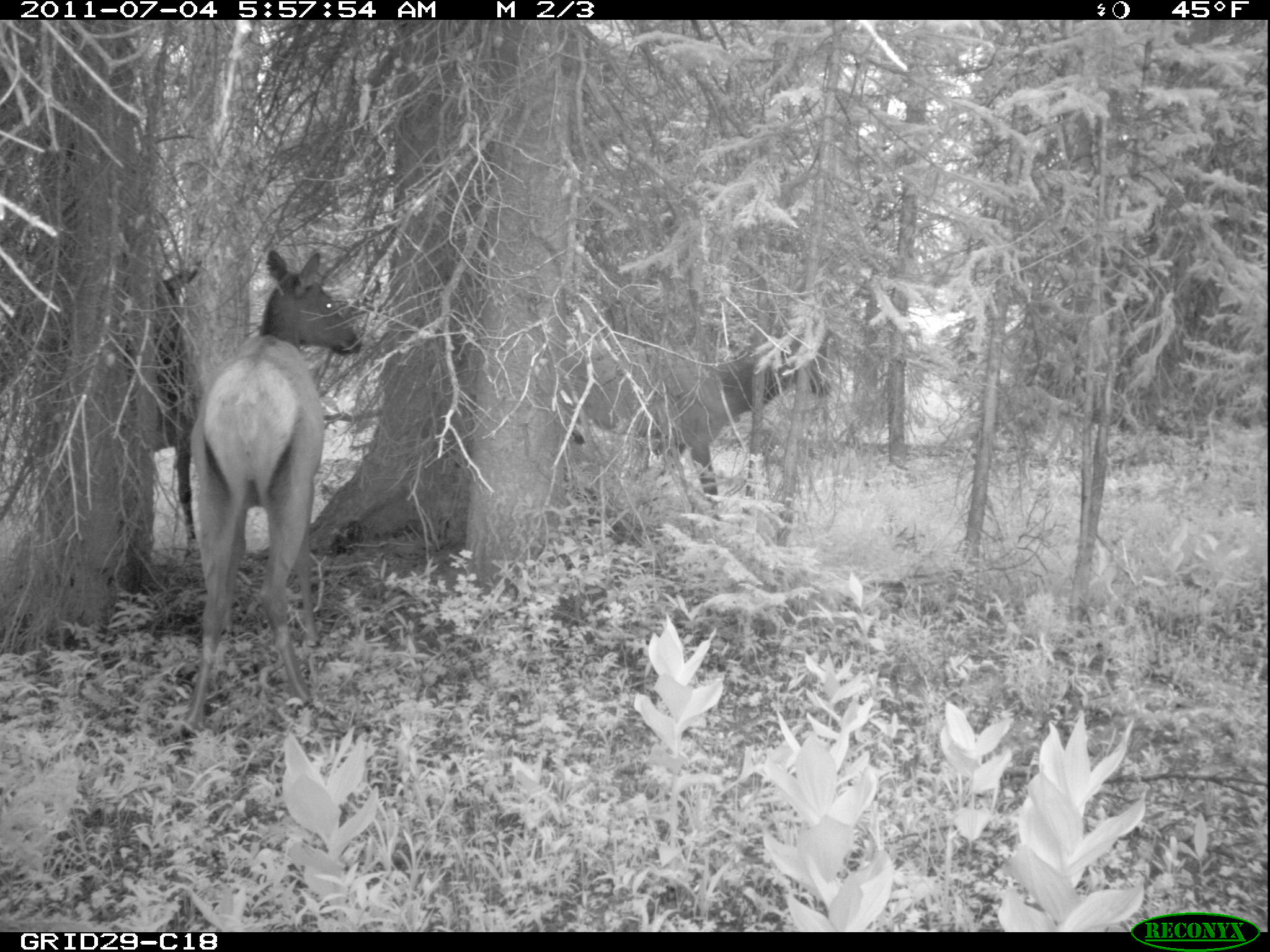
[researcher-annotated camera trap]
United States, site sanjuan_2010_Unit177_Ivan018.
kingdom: Animalia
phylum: Chordata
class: Mammalia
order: Artiodactyla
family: Cervidae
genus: Cervus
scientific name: Cervus elaphus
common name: red deer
Cervus elaphus (red deer).